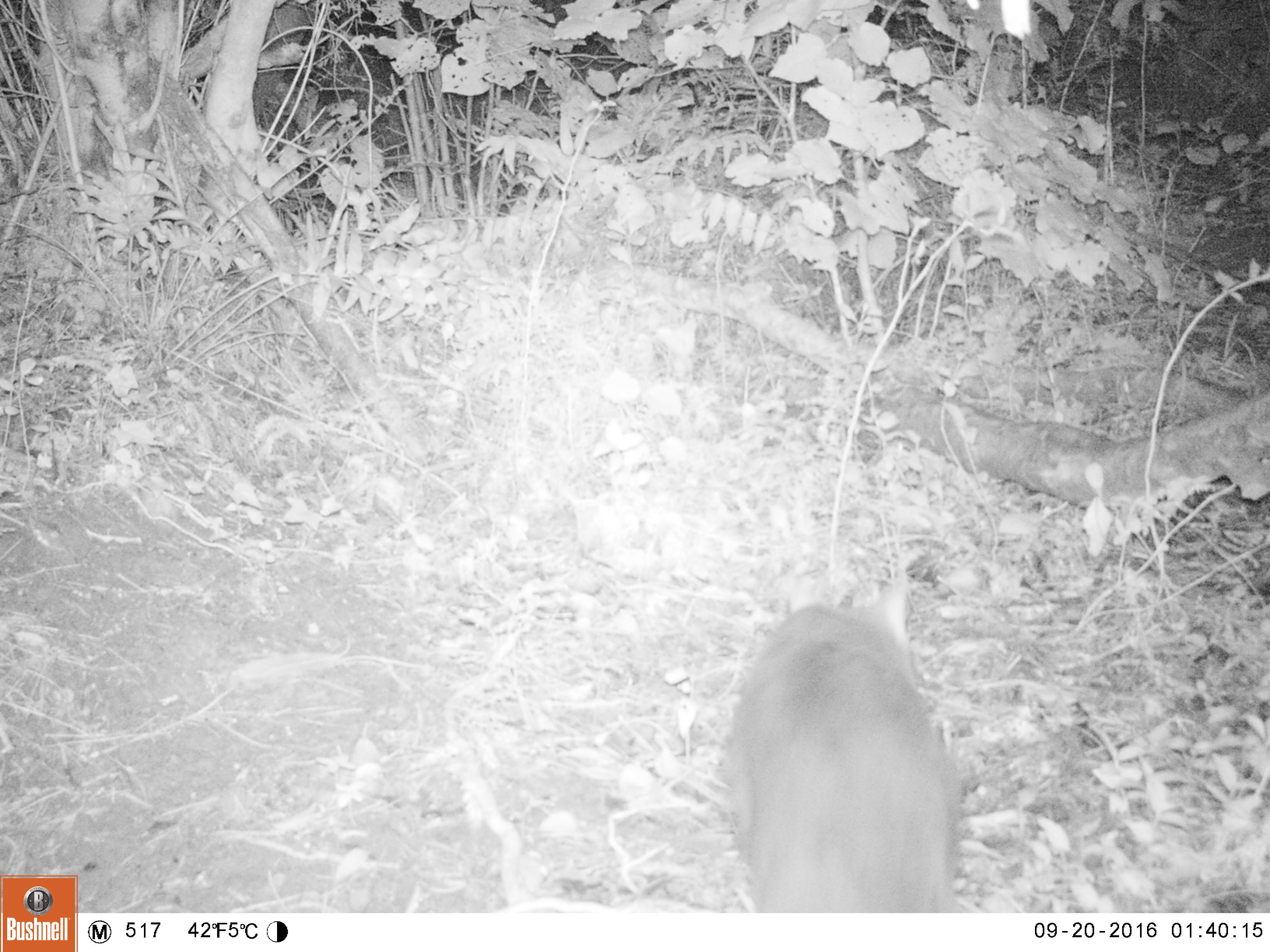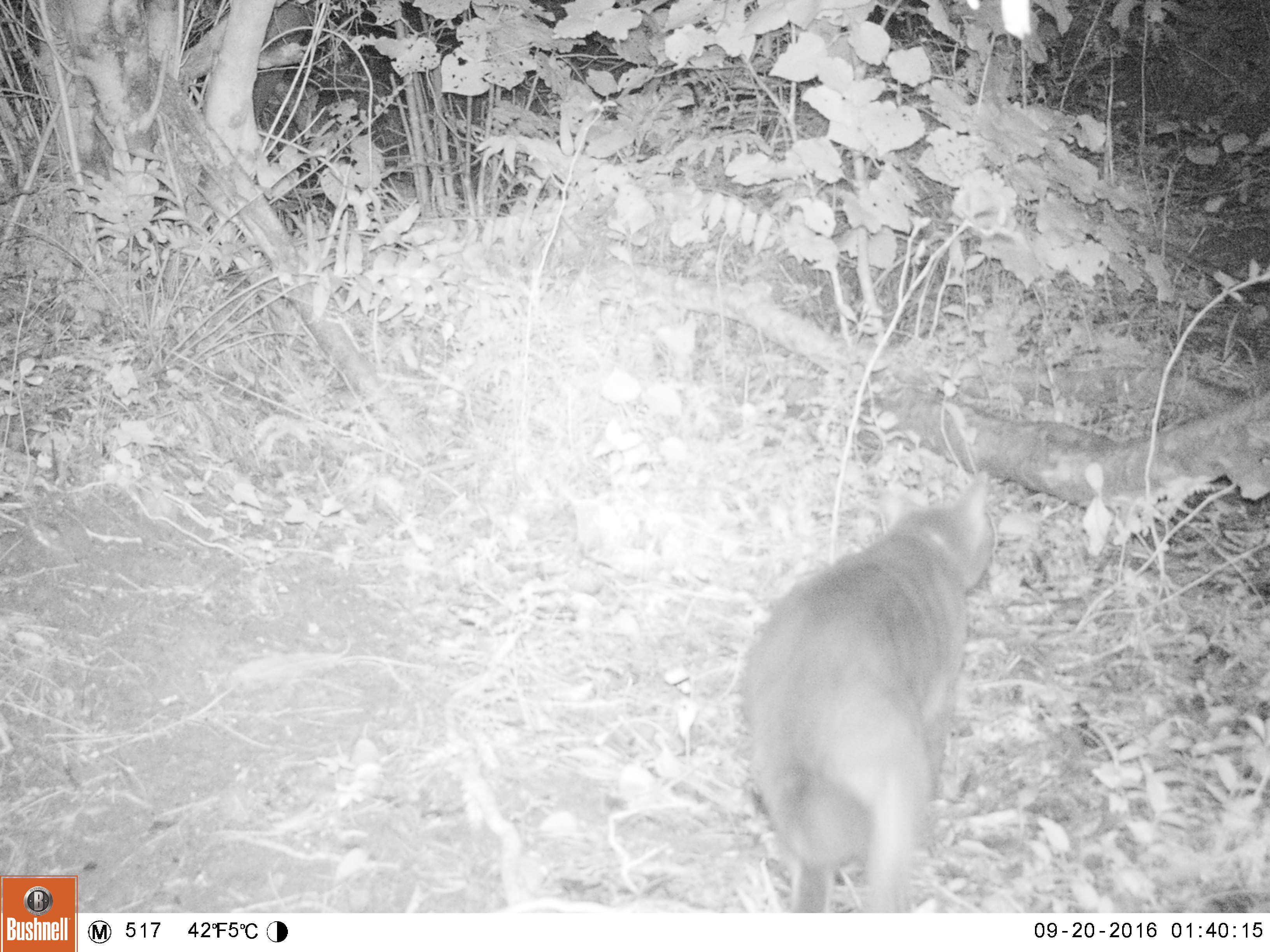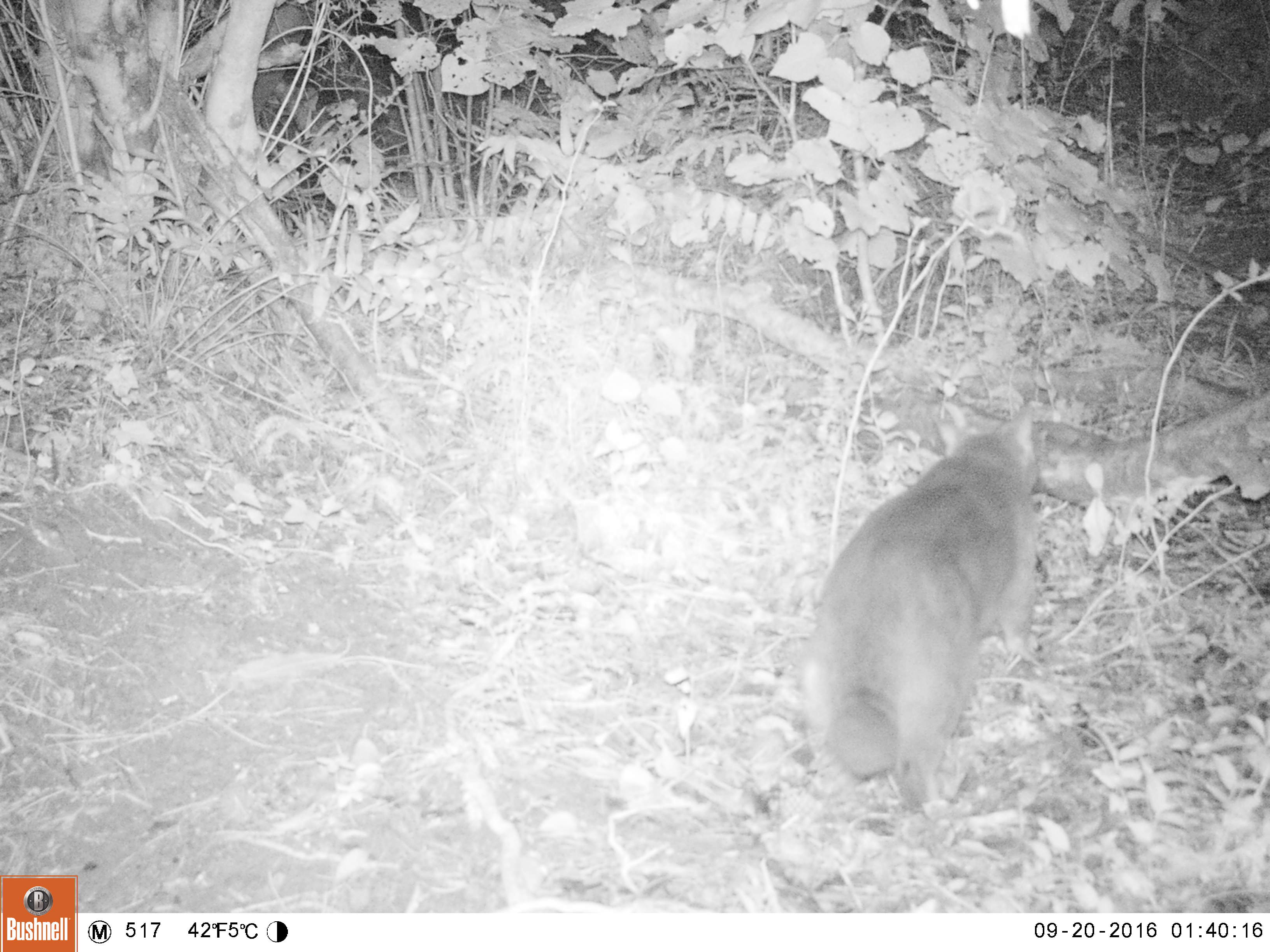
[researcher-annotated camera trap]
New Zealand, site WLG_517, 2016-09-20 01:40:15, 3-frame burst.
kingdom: Animalia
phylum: Chordata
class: Mammalia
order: Carnivora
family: Felidae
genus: Felis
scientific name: Felis catus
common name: domestic cat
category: cat